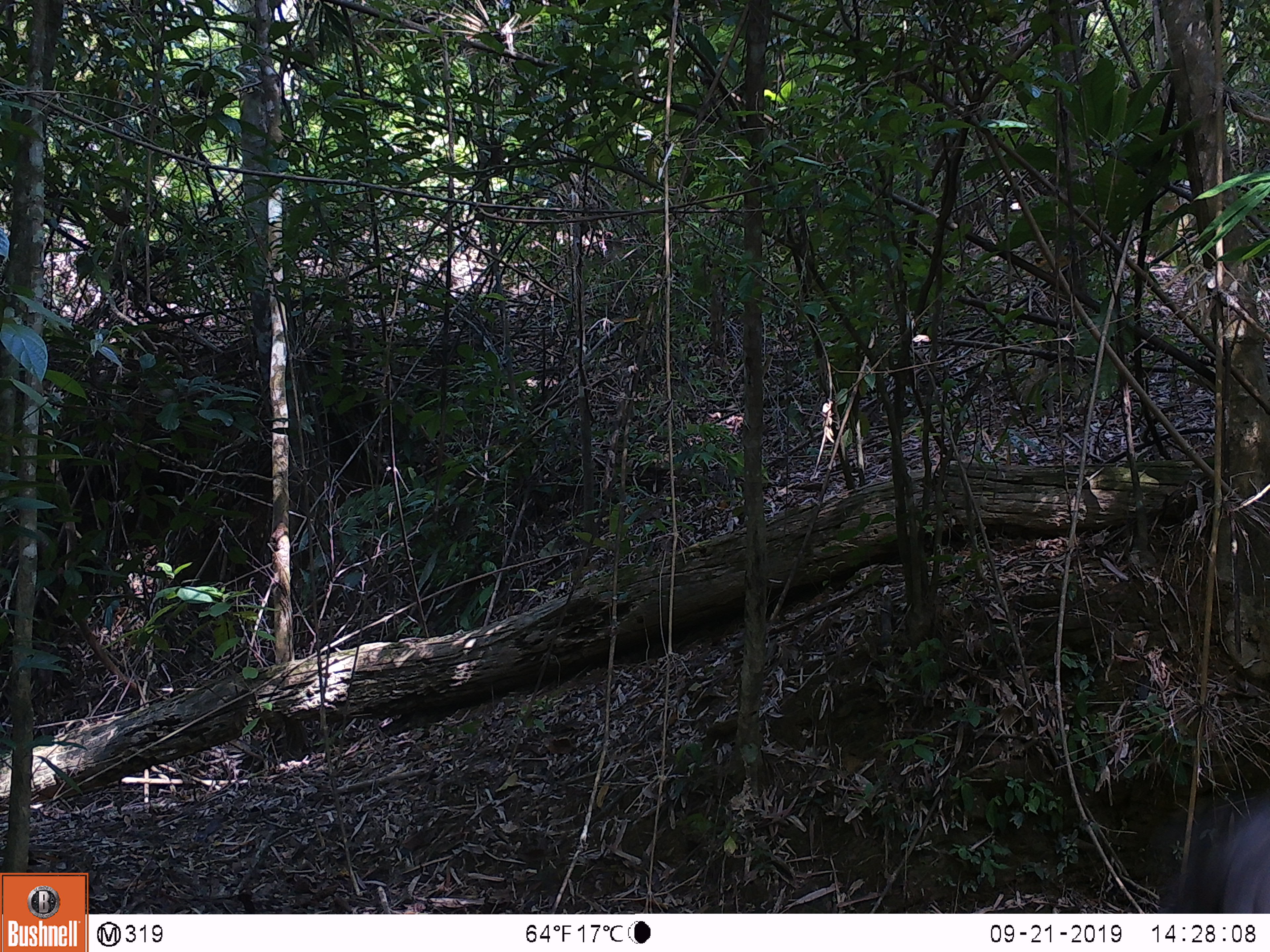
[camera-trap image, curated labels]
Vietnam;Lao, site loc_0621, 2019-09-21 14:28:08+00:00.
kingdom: Animalia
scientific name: Animalia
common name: animal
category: unidentified animal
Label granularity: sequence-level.